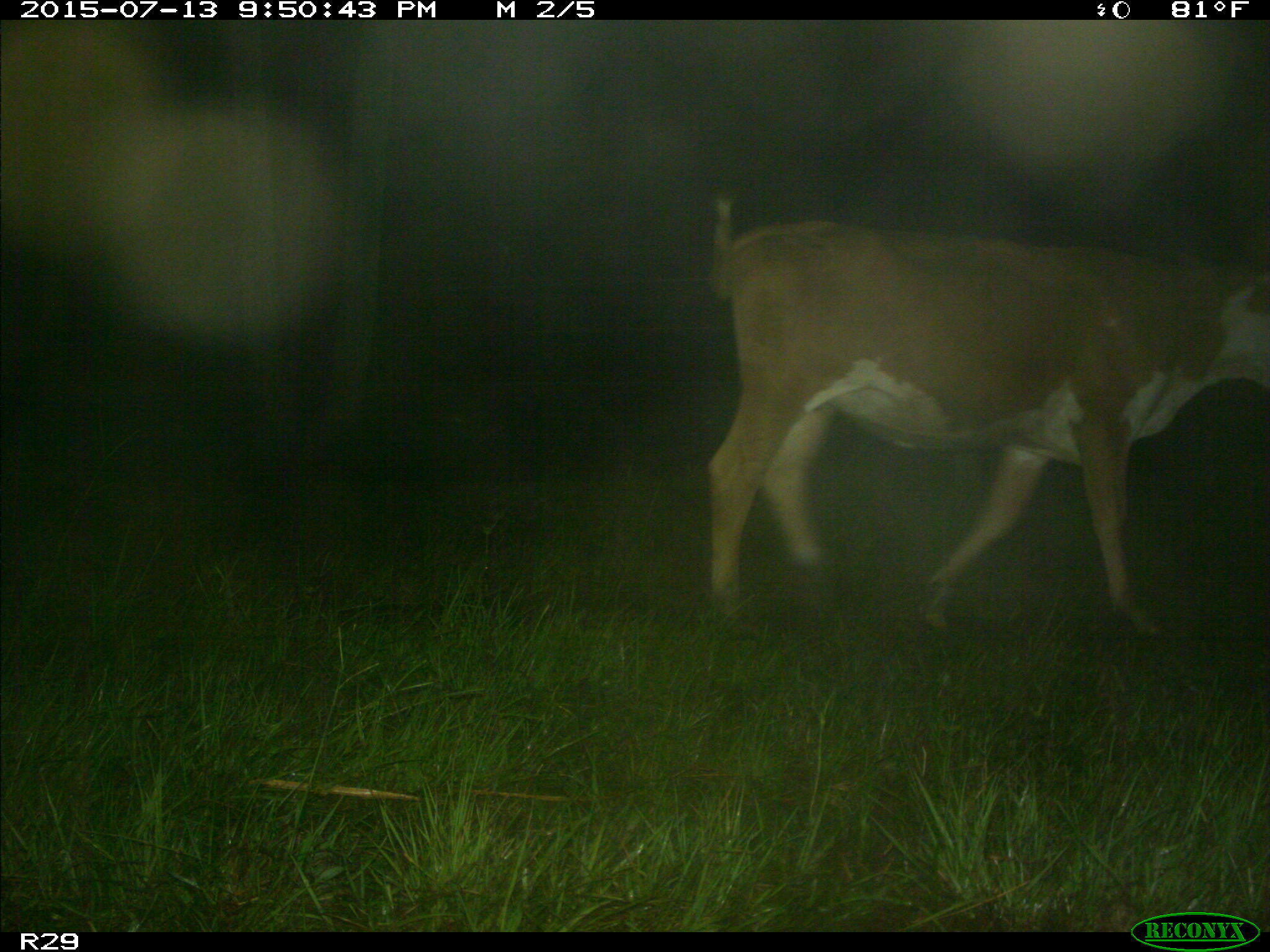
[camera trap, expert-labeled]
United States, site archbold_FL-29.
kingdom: Animalia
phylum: Chordata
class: Mammalia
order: Artiodactyla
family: Bovidae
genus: Bos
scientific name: Bos taurus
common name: domestic cow